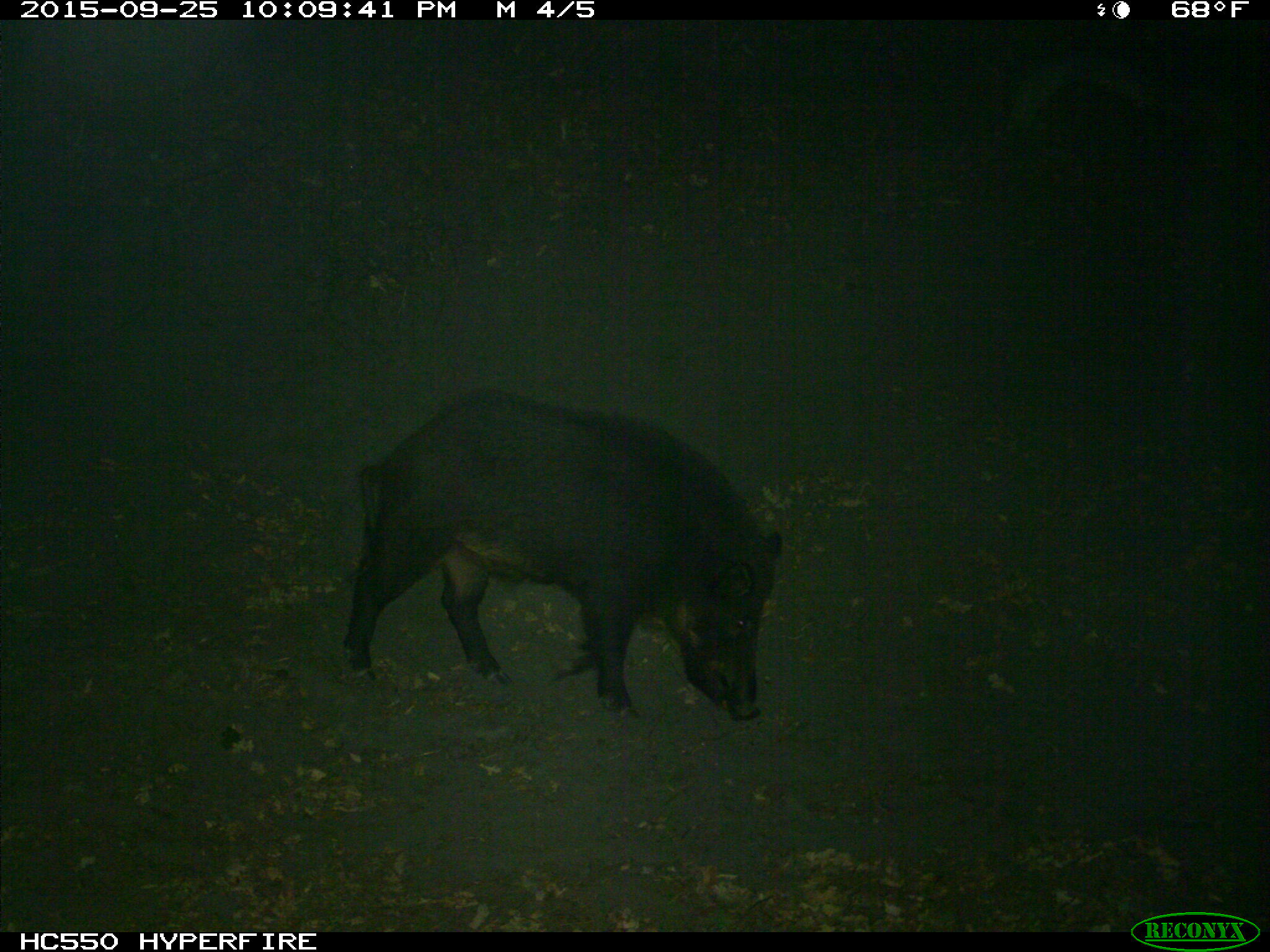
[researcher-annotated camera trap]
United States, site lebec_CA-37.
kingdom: Animalia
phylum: Chordata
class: Mammalia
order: Artiodactyla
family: Suidae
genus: Sus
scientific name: Sus scrofa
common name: wild boar